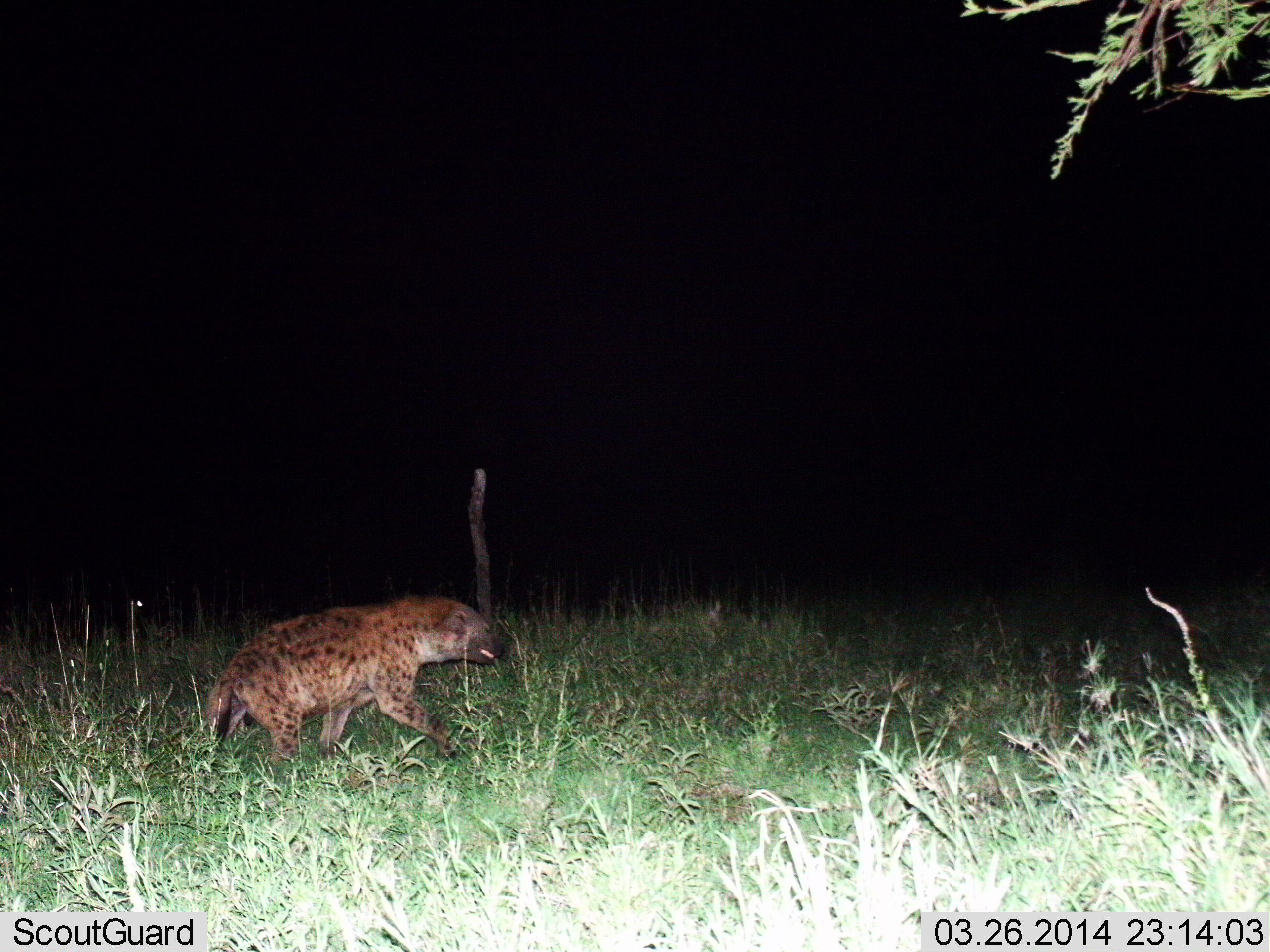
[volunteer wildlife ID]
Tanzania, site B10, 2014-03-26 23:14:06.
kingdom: Animalia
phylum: Chordata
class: Mammalia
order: Carnivora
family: Hyaenidae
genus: Crocuta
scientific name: Crocuta crocuta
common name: spotted hyena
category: hyenaspotted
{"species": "hyenaspotted (spotted hyena) (Crocuta crocuta)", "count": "1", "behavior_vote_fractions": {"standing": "10%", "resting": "0%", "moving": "100%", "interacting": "0%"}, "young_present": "0%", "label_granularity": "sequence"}